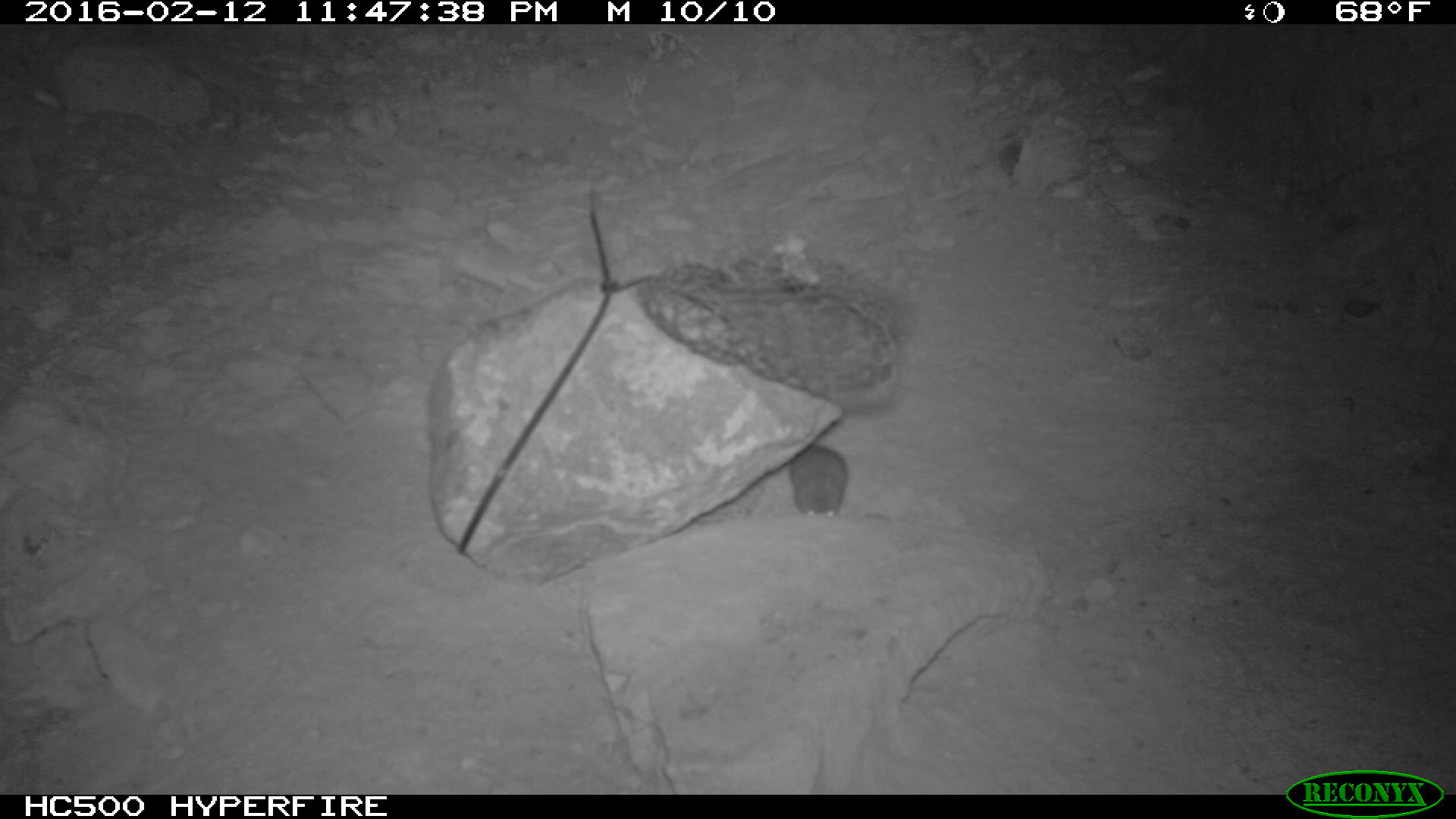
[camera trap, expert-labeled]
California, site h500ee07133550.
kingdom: Animalia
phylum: Chordata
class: Mammalia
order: Rodentia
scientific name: Rodentia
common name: rodent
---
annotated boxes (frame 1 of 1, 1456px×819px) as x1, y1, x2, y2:
rodent: 788, 444, 846, 516